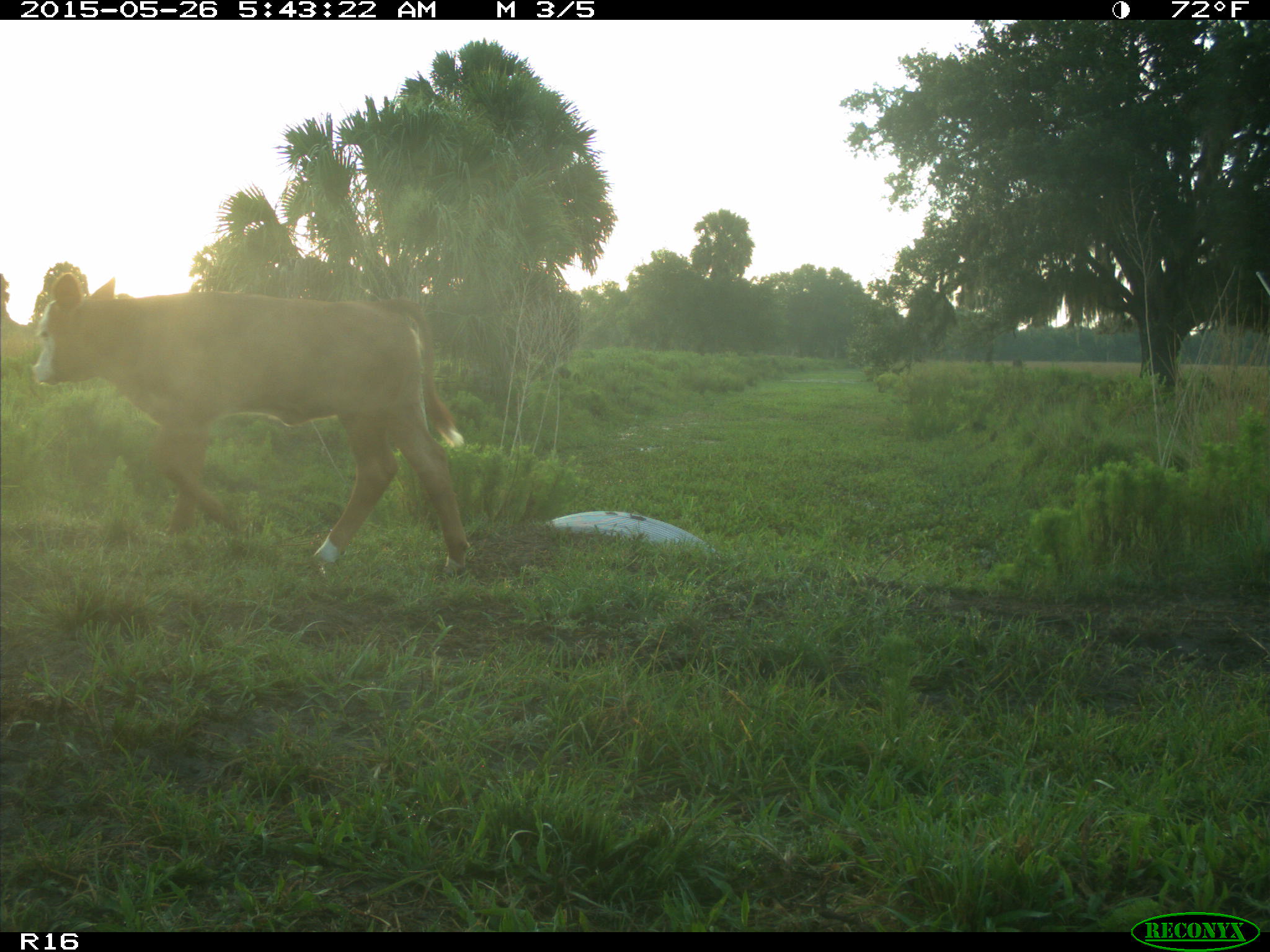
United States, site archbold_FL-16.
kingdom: Animalia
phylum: Chordata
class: Mammalia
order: Artiodactyla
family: Bovidae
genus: Bos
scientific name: Bos taurus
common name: domestic cow